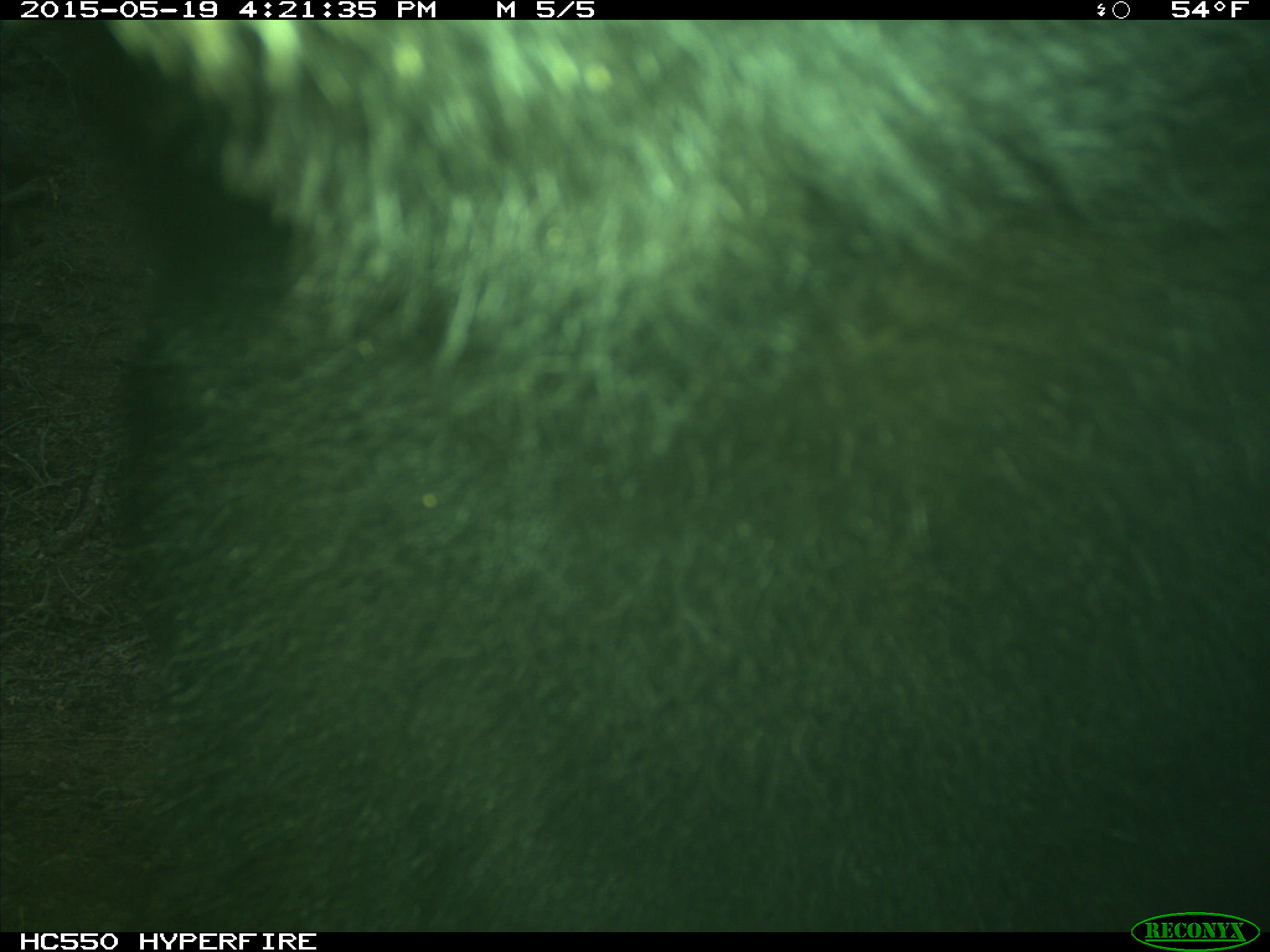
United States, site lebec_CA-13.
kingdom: Animalia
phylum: Chordata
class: Mammalia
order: Carnivora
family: Ursidae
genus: Ursus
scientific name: Ursus americanus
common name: american black bear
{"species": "Ursus americanus (american black bear)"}